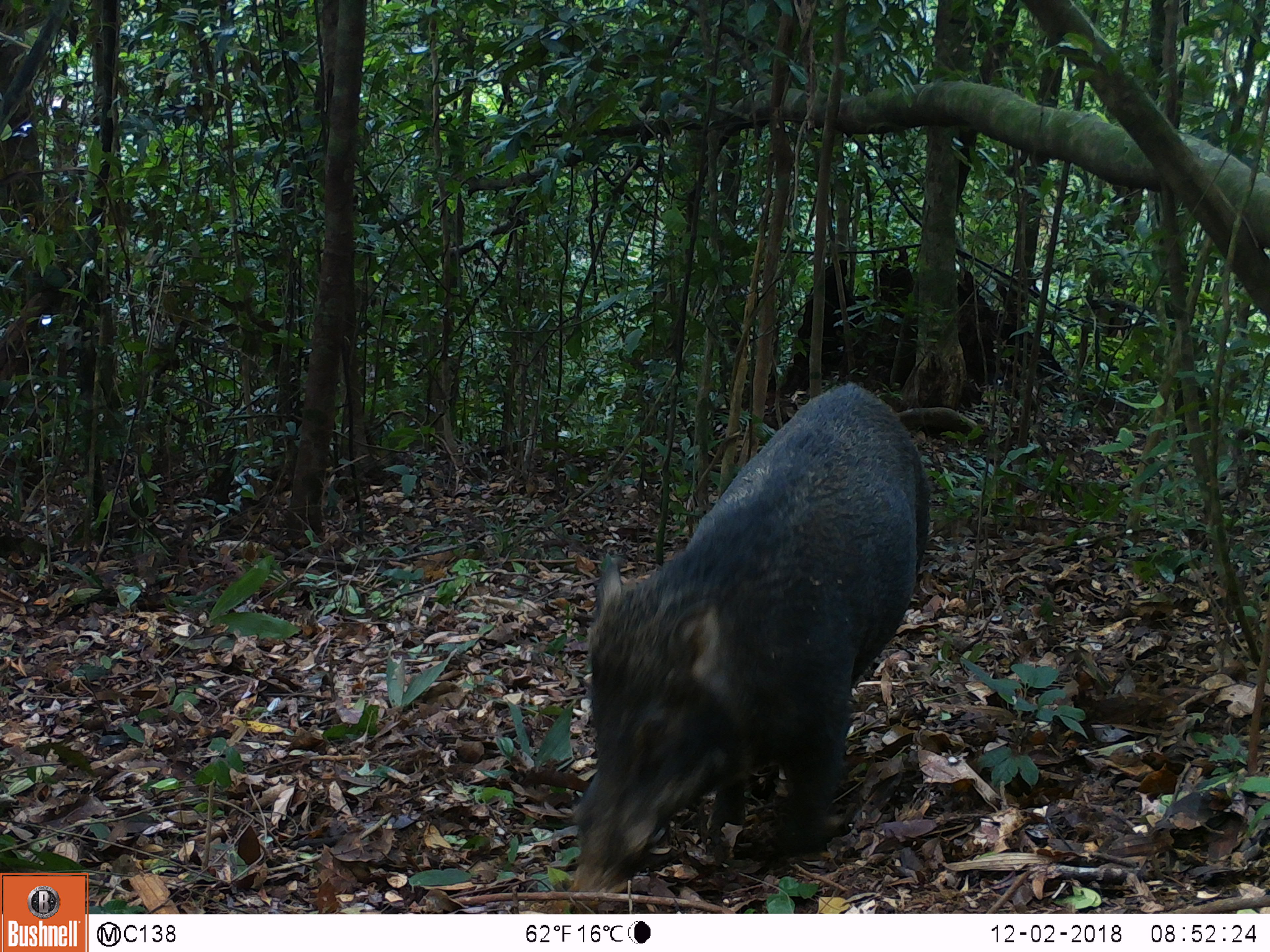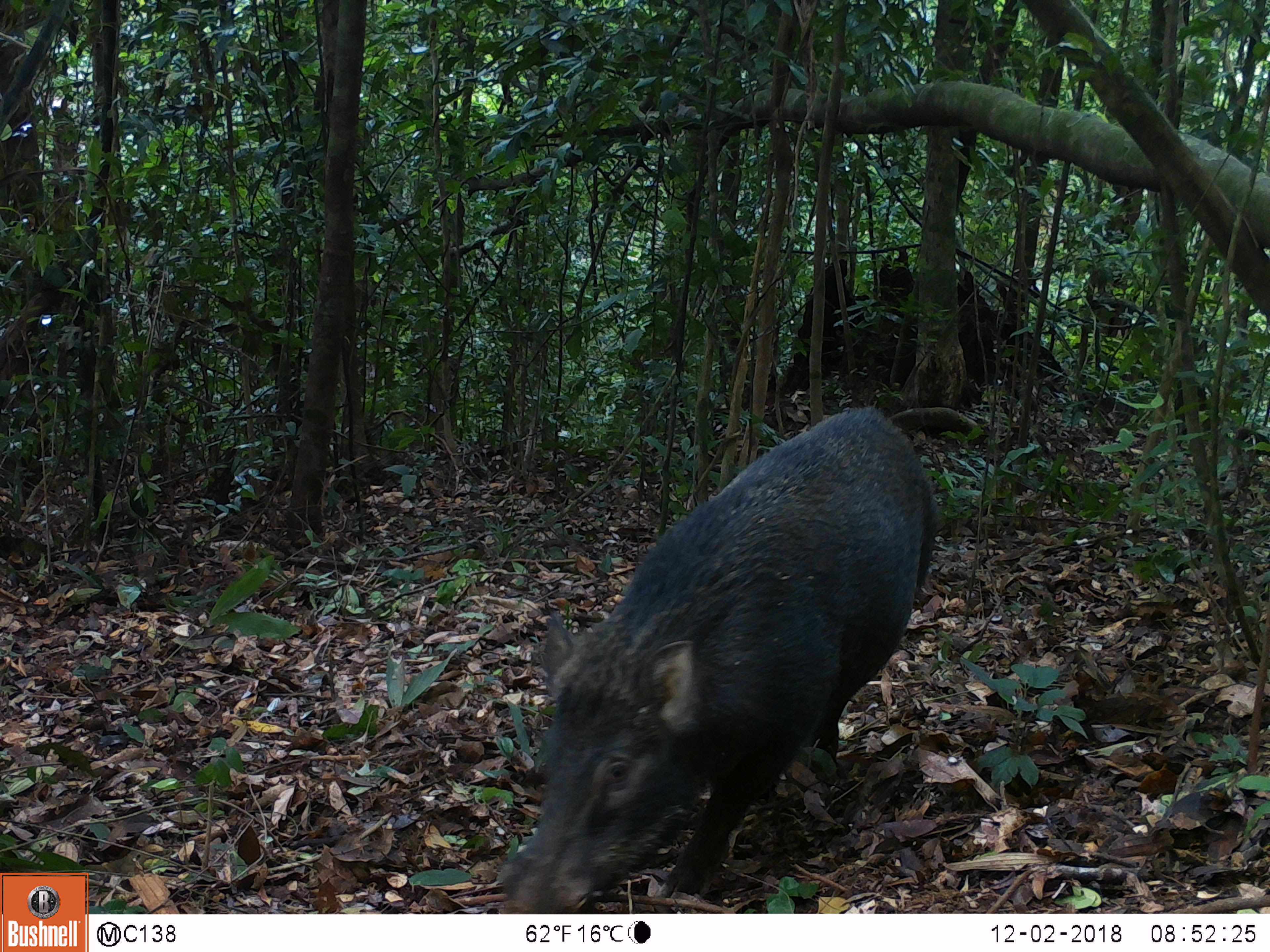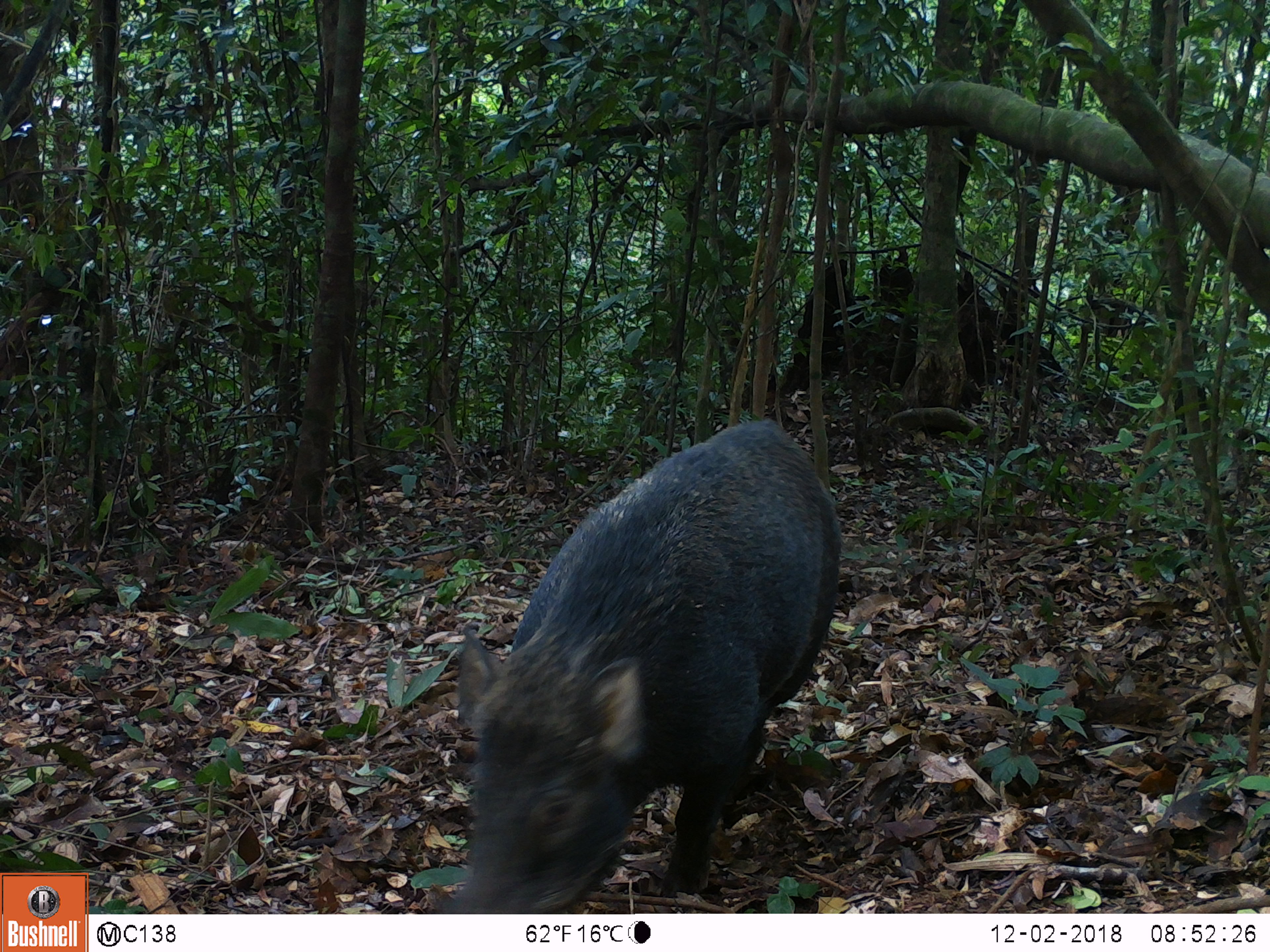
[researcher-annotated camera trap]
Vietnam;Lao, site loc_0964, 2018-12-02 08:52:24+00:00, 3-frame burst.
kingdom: Animalia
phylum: Chordata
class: Mammalia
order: Artiodactyla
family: Suidae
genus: Sus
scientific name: Sus scrofa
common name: eurasian wild pig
Eurasian wild pig (Sus scrofa). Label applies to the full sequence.